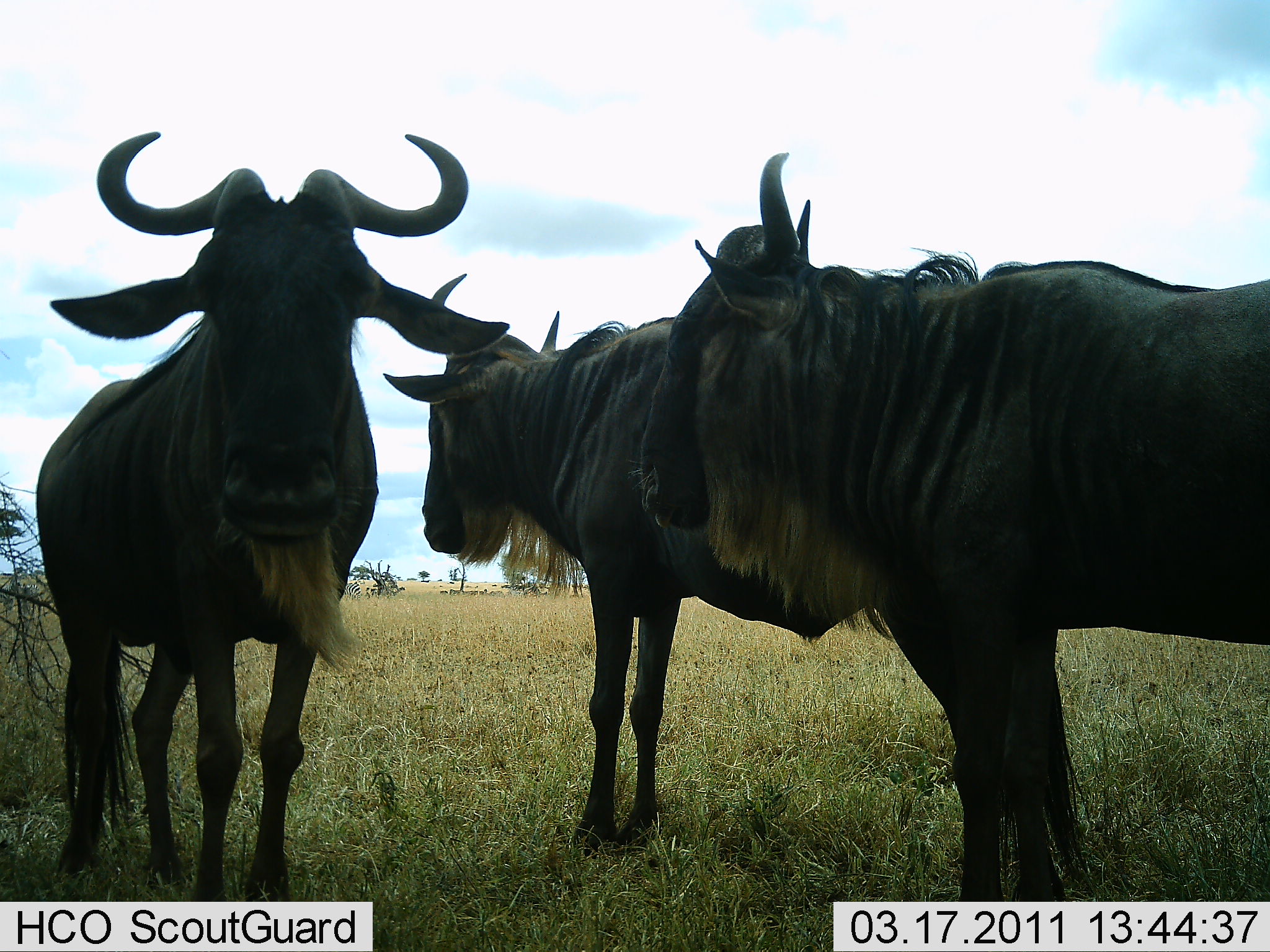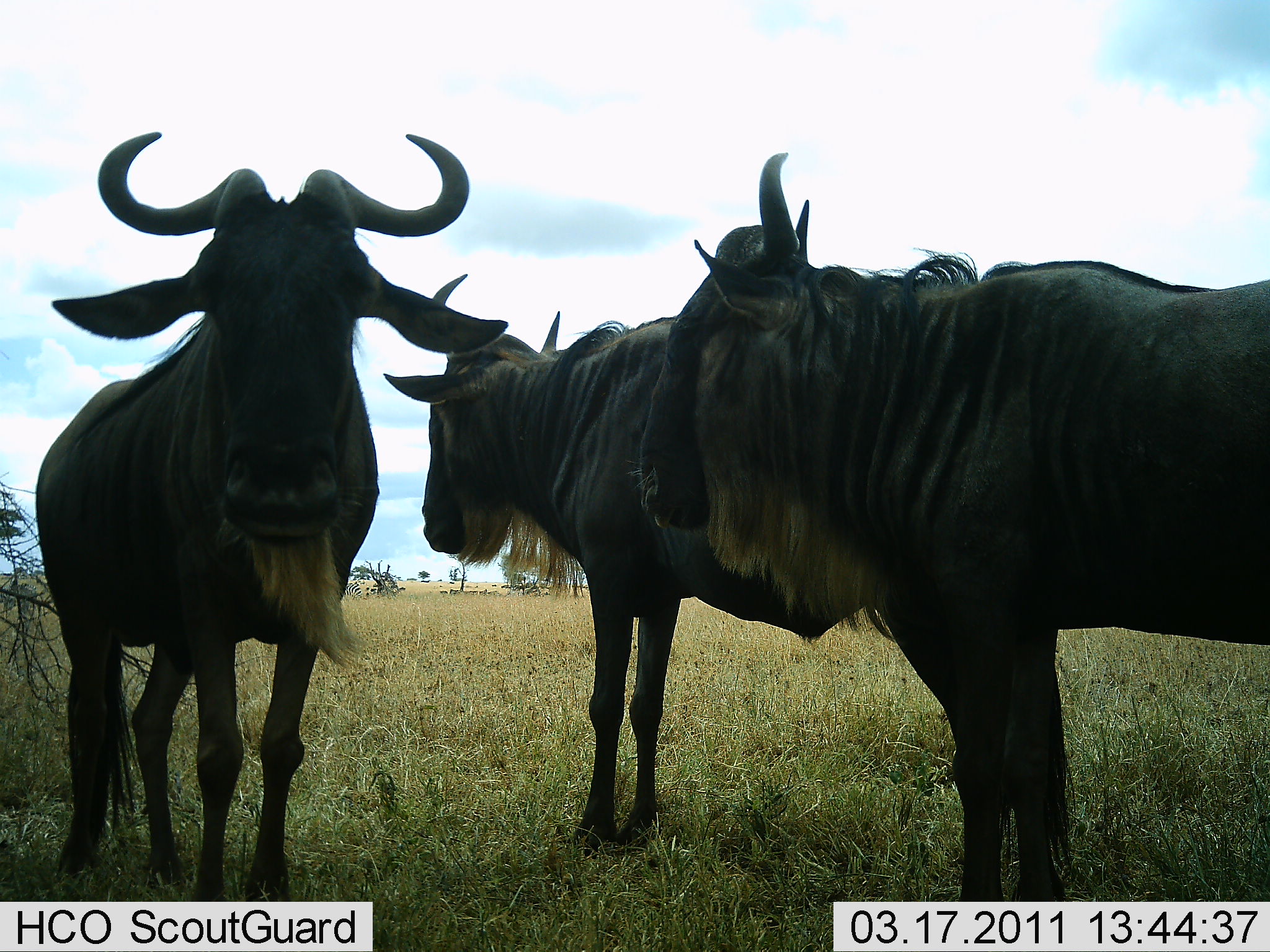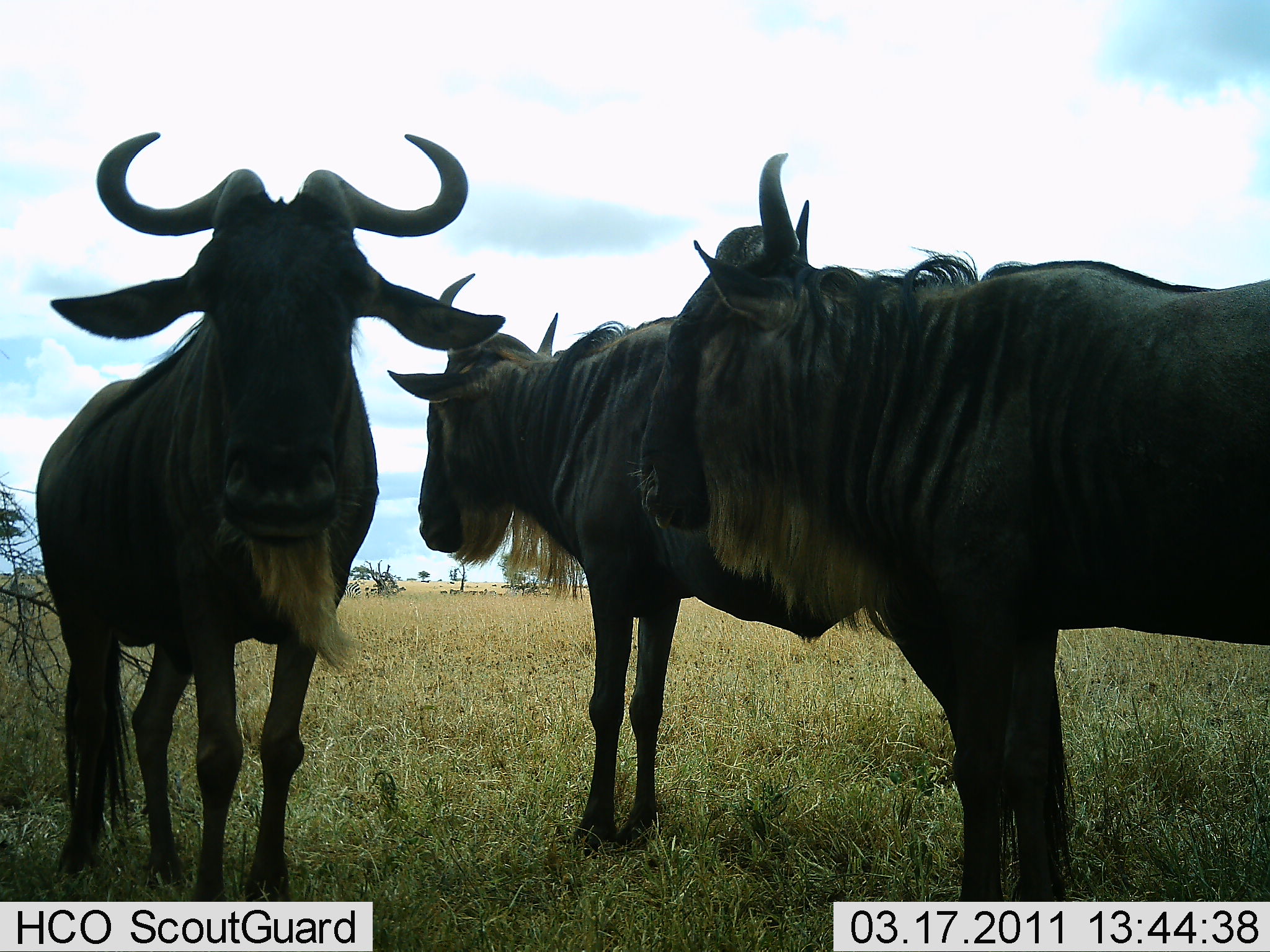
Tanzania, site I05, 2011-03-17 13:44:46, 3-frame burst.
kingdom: Animalia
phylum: Chordata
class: Mammalia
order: Artiodactyla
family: Bovidae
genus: Connochaetes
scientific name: Connochaetes taurinus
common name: blue wildebeest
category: wildebeest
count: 3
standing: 100%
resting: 0%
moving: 0%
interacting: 0%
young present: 0%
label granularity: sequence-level